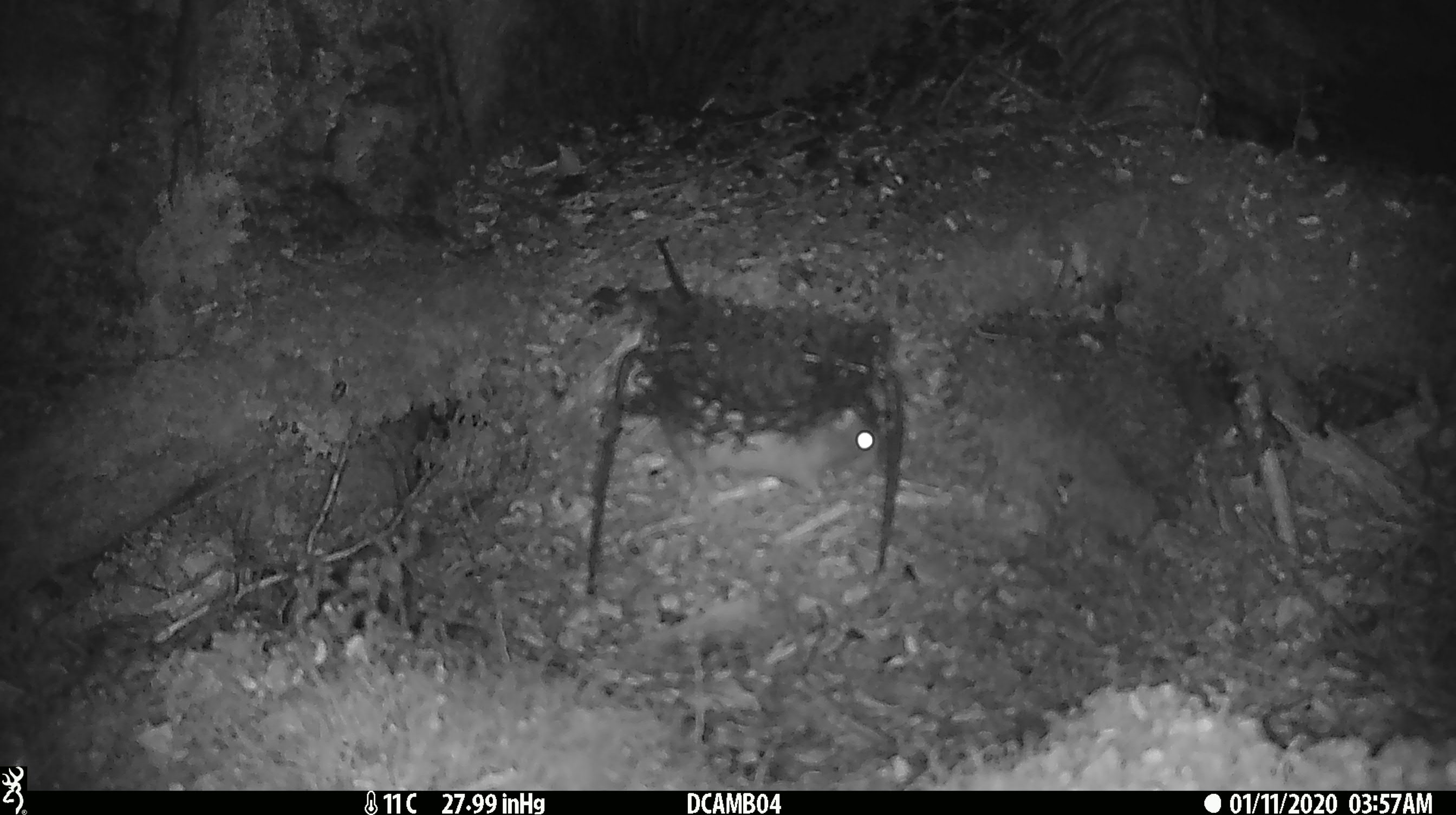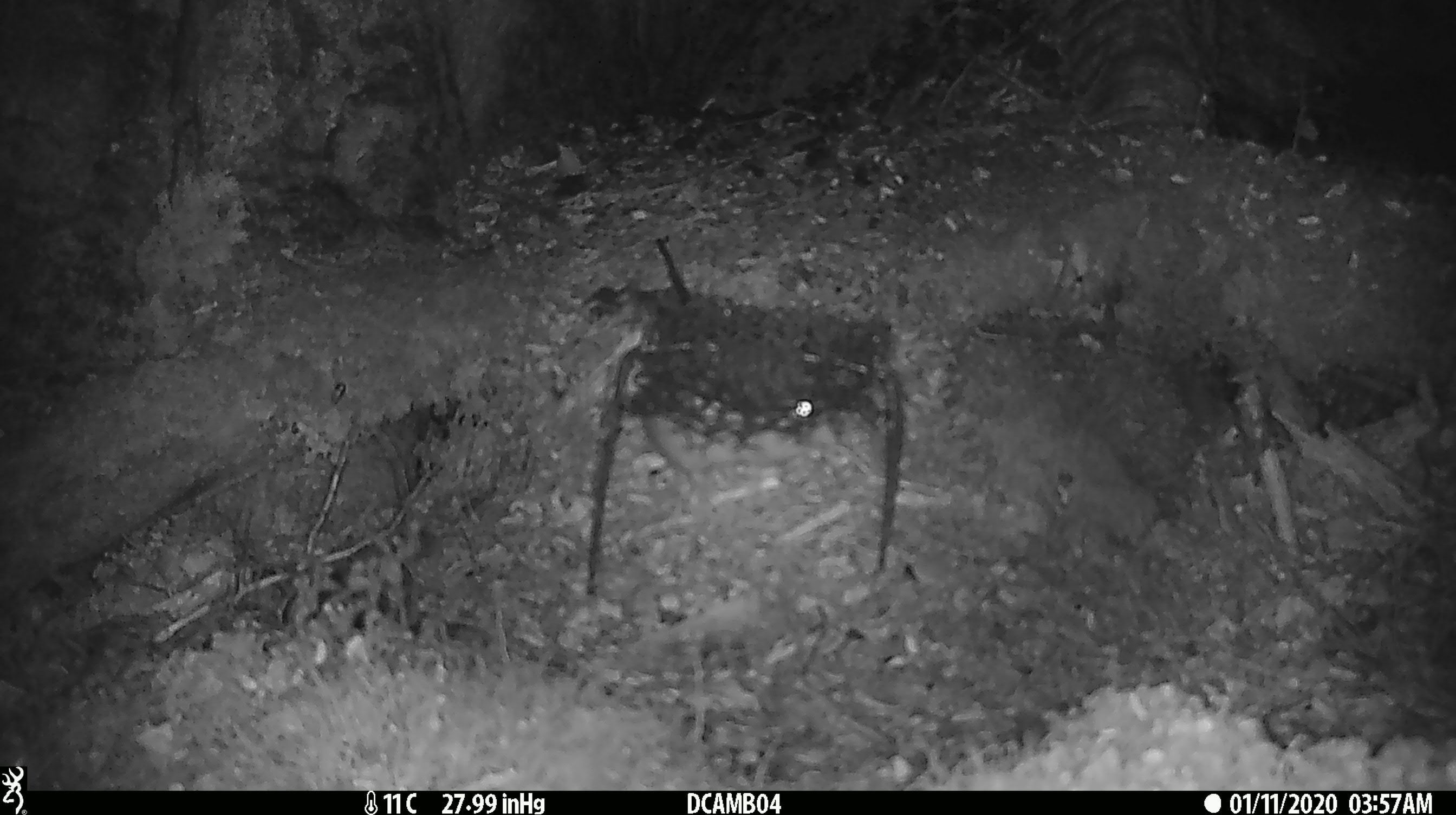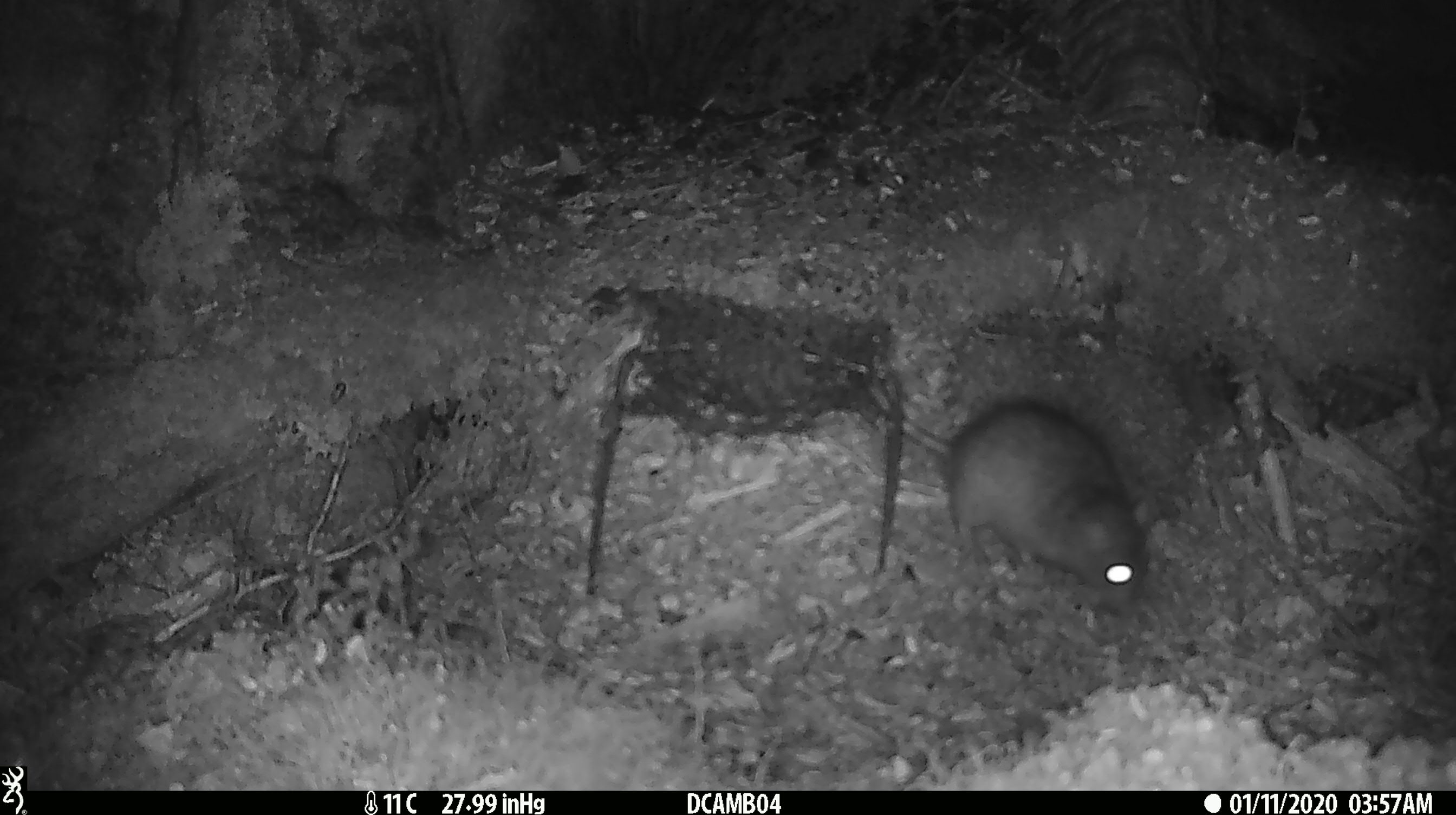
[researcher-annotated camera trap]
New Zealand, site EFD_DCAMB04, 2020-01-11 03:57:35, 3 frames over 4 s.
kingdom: Animalia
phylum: Chordata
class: Mammalia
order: Rodentia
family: Muridae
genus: Rattus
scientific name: Rattus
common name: rat